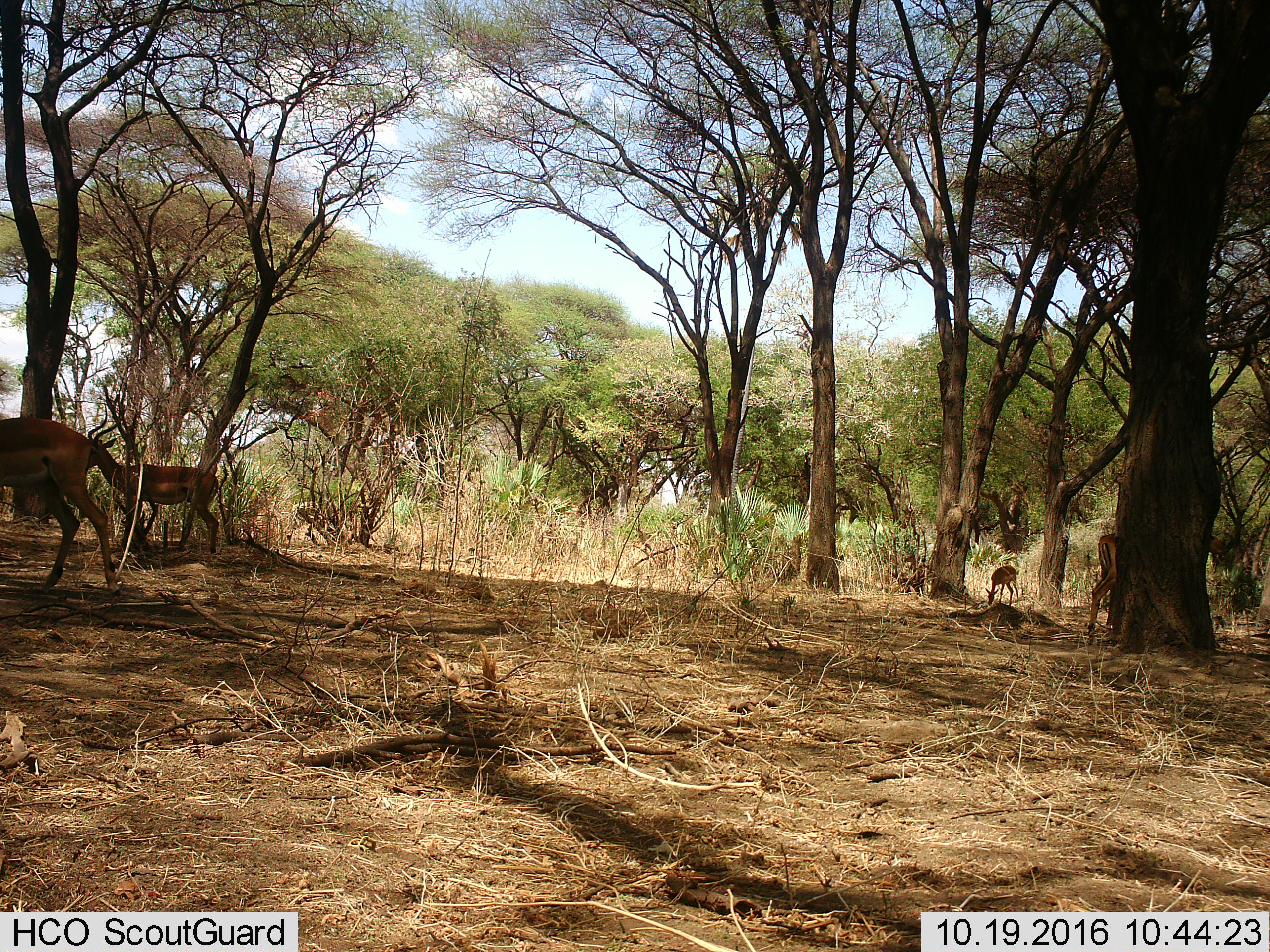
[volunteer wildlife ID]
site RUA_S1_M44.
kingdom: Animalia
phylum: Chordata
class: Mammalia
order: Artiodactyla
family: Bovidae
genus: Aepyceros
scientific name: Aepyceros melampus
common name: impala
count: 4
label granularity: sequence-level